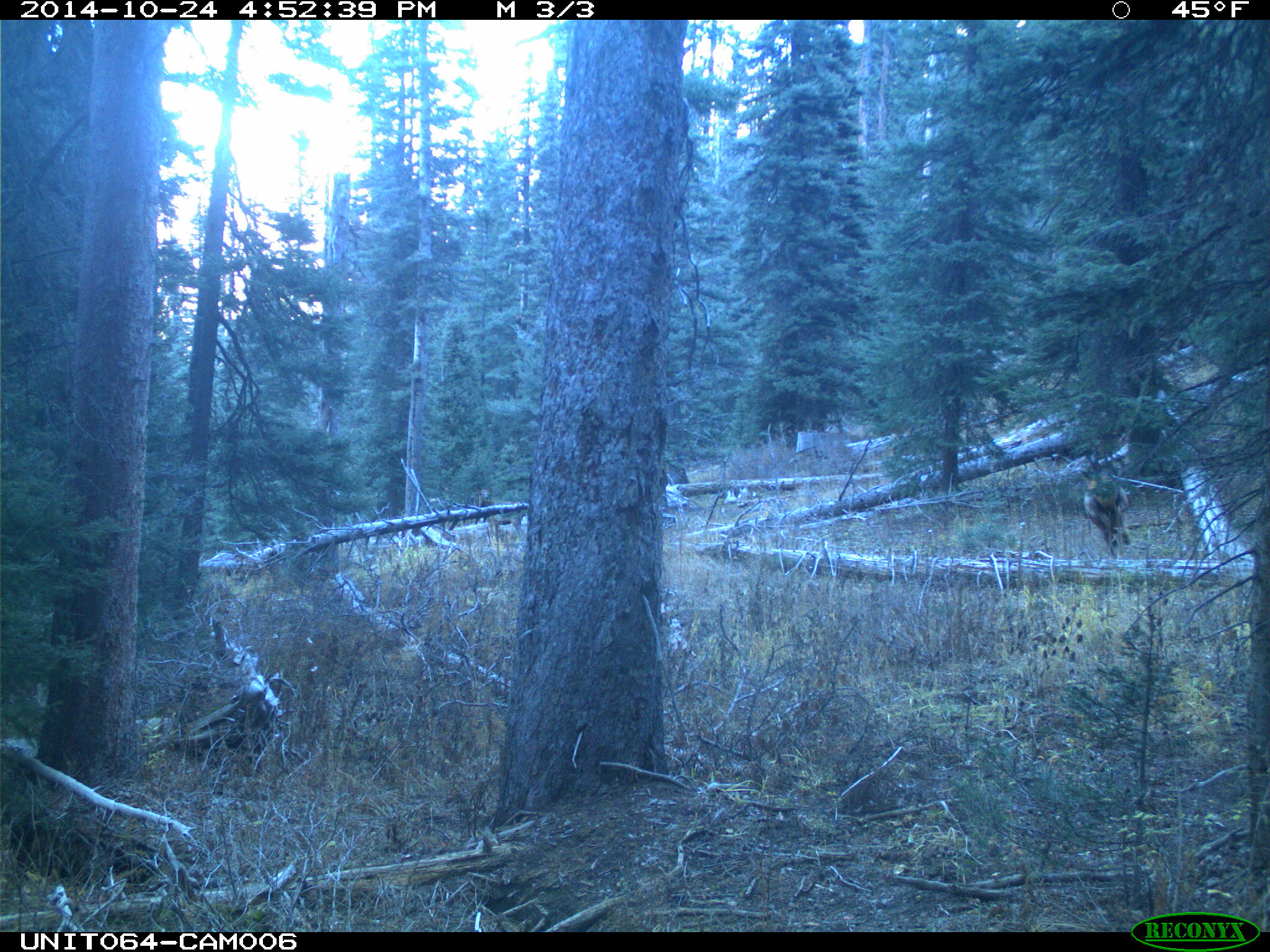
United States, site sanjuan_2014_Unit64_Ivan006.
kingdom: Animalia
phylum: Chordata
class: Mammalia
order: Artiodactyla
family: Cervidae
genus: Cervus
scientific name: Cervus elaphus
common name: red deer